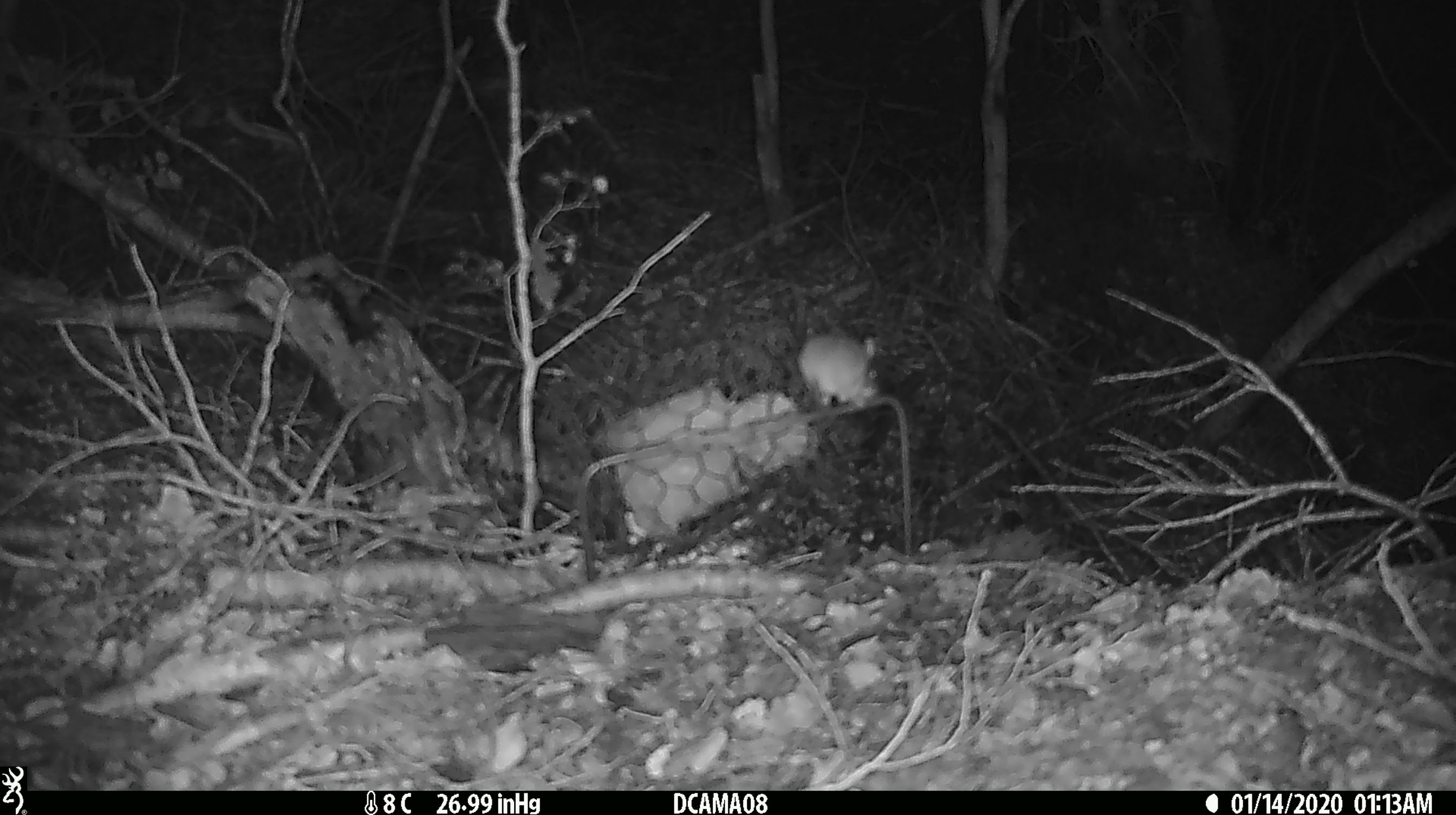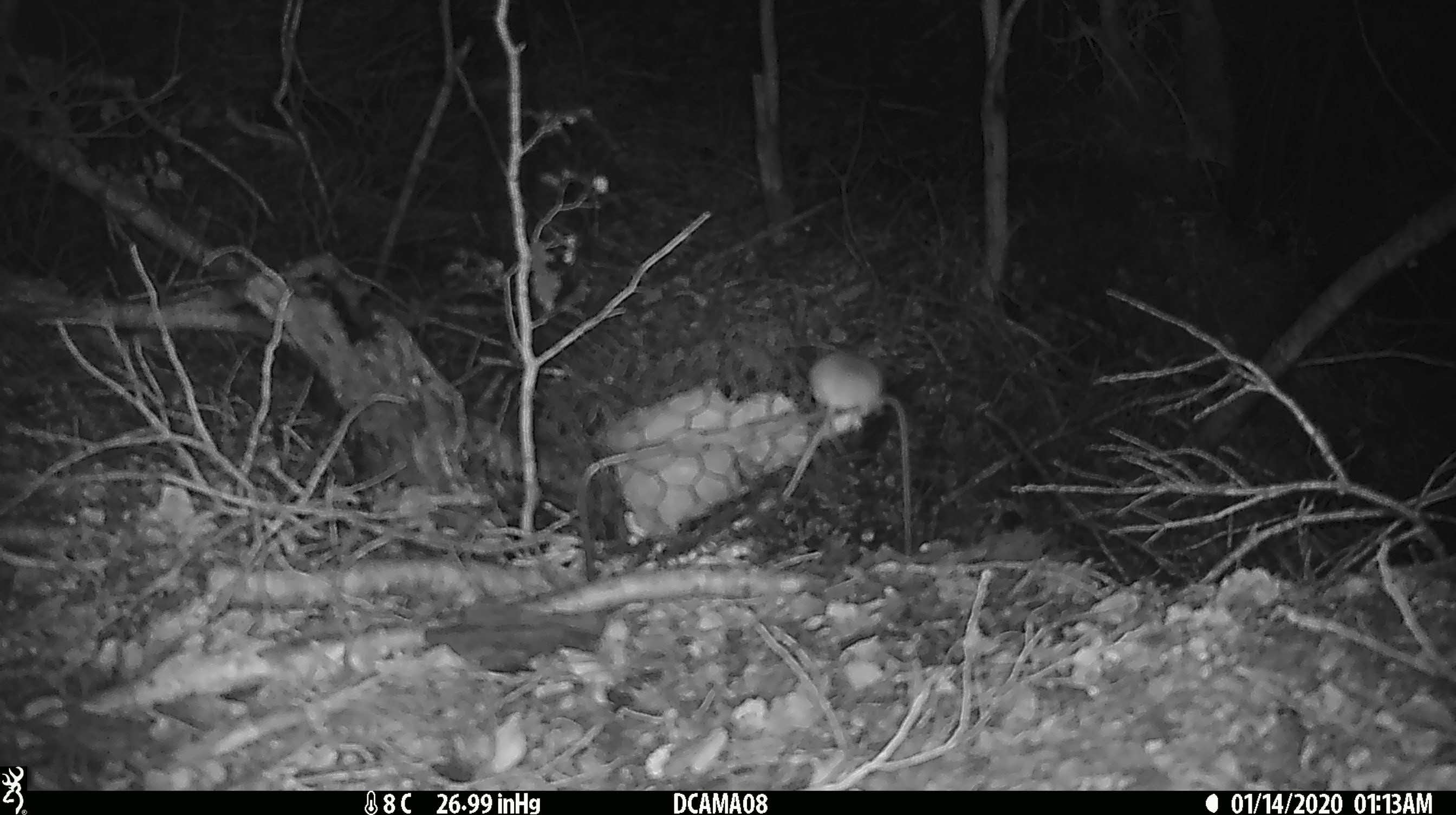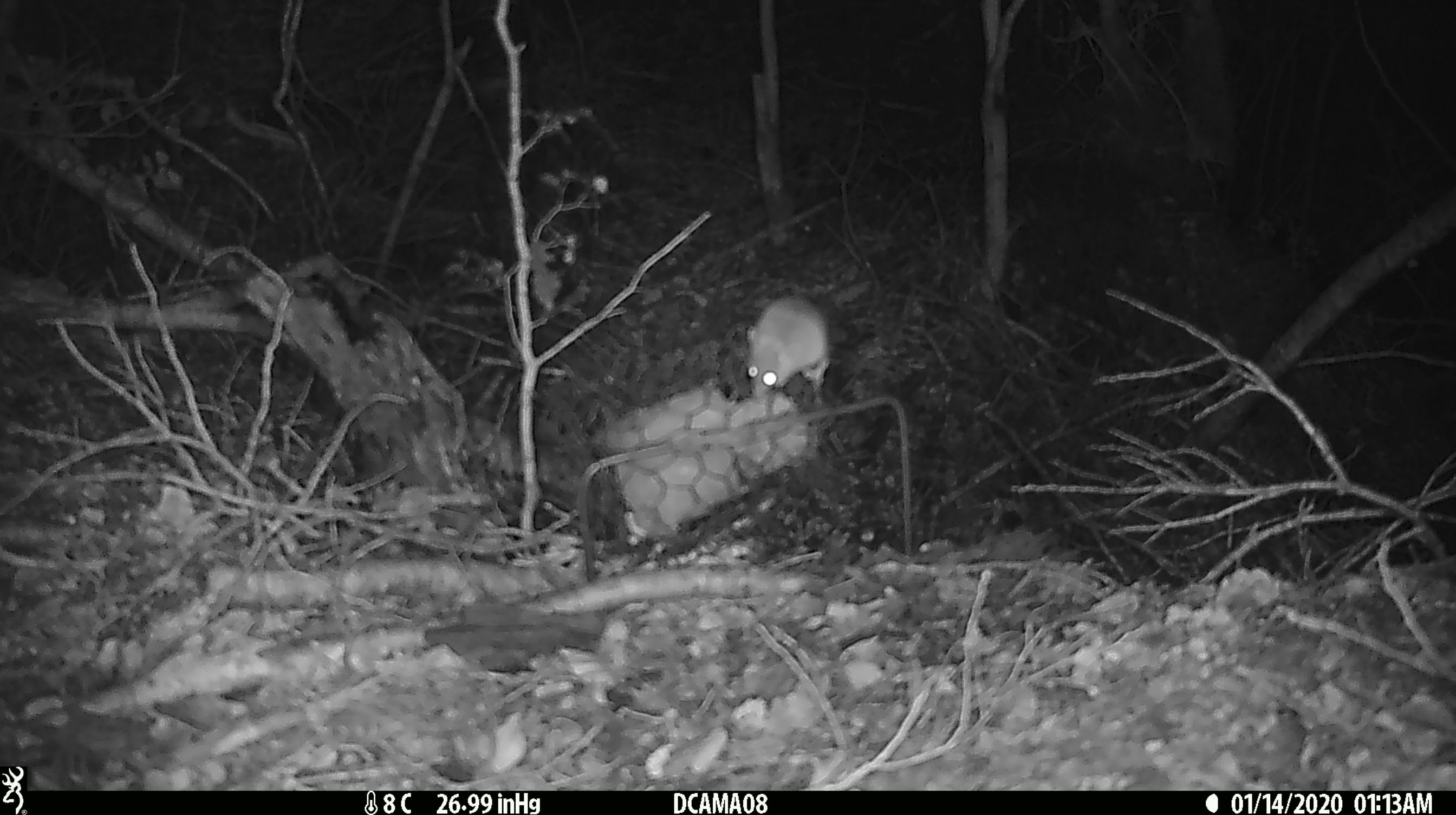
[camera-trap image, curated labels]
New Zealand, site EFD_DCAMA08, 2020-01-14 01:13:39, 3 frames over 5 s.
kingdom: Animalia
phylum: Chordata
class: Mammalia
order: Rodentia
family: Muridae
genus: Mus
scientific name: Mus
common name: mouse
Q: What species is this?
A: Mouse (Mus).